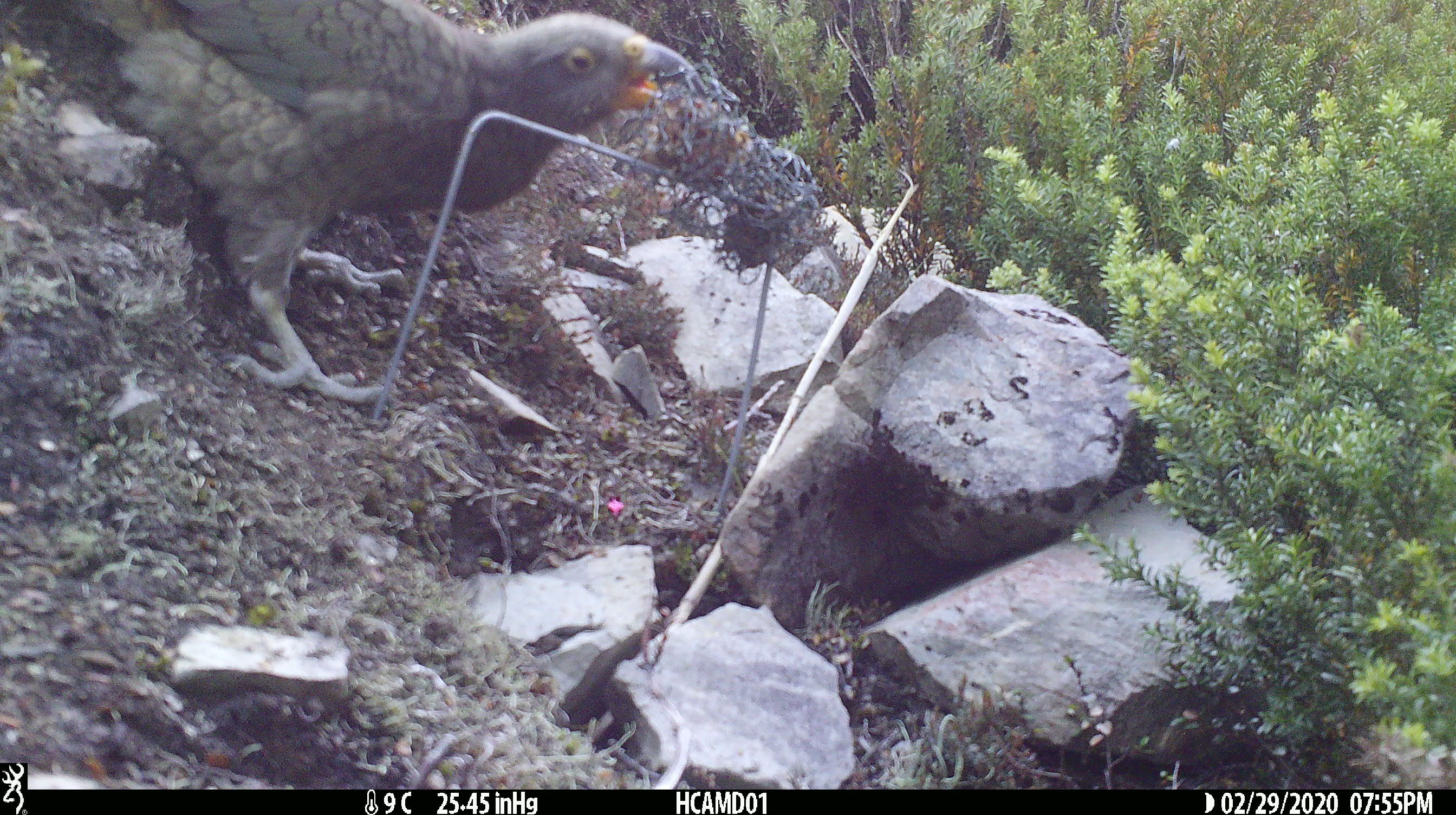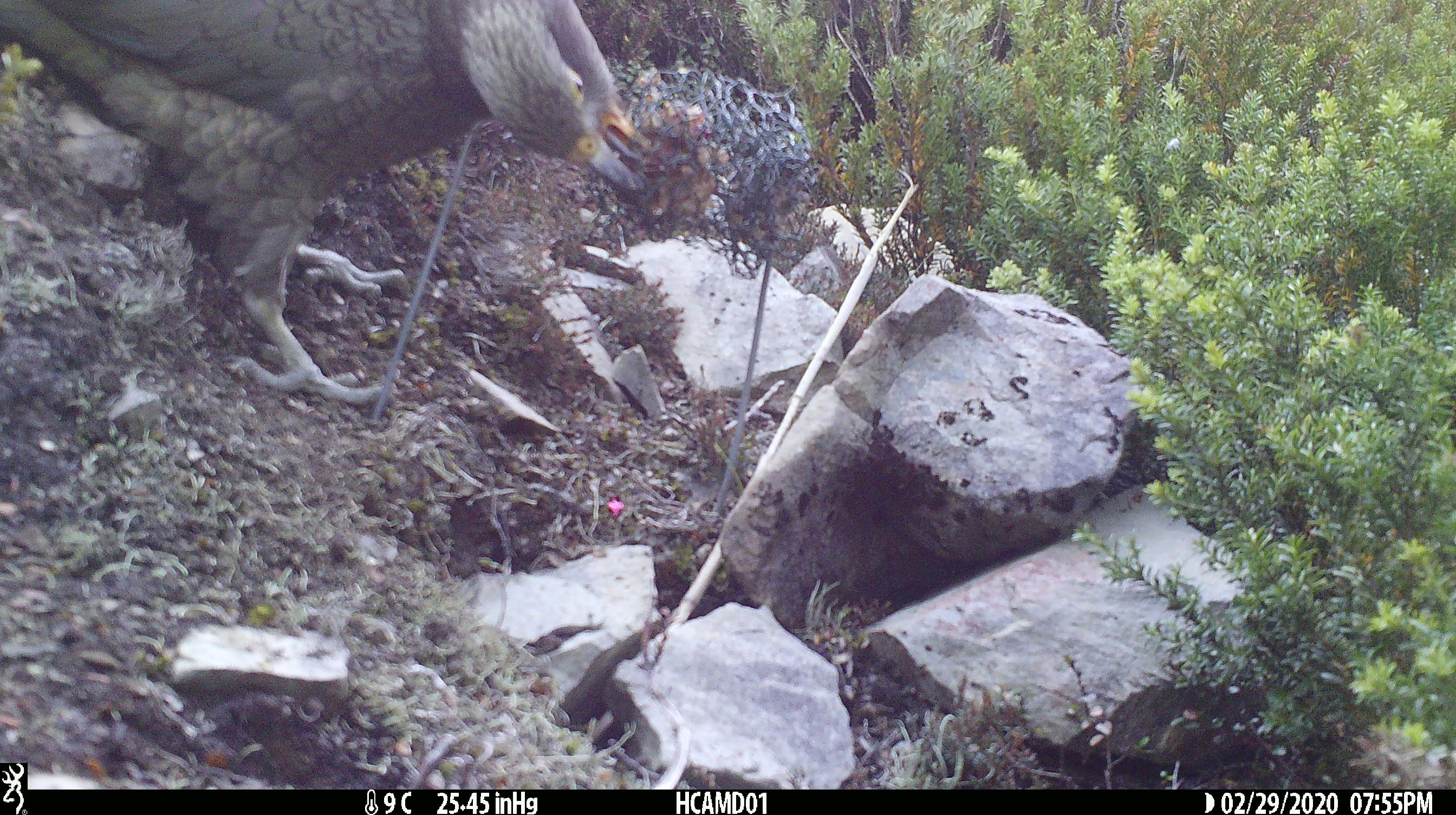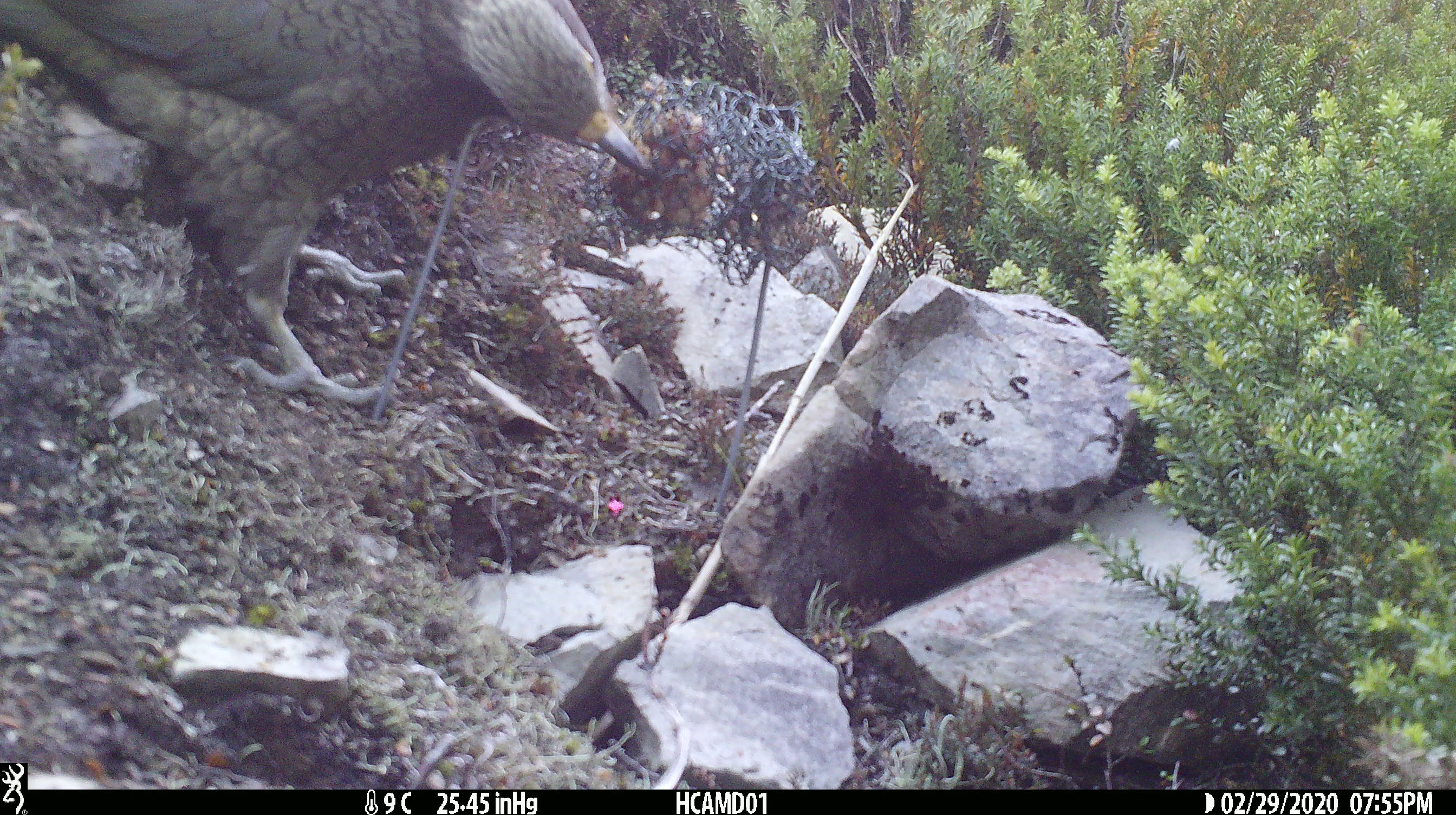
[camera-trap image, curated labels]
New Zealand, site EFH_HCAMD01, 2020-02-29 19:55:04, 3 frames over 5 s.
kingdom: Animalia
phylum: Chordata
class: Aves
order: Psittaciformes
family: Strigopidae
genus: Nestor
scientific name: Nestor notabilis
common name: kea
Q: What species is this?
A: Kea (Nestor notabilis).